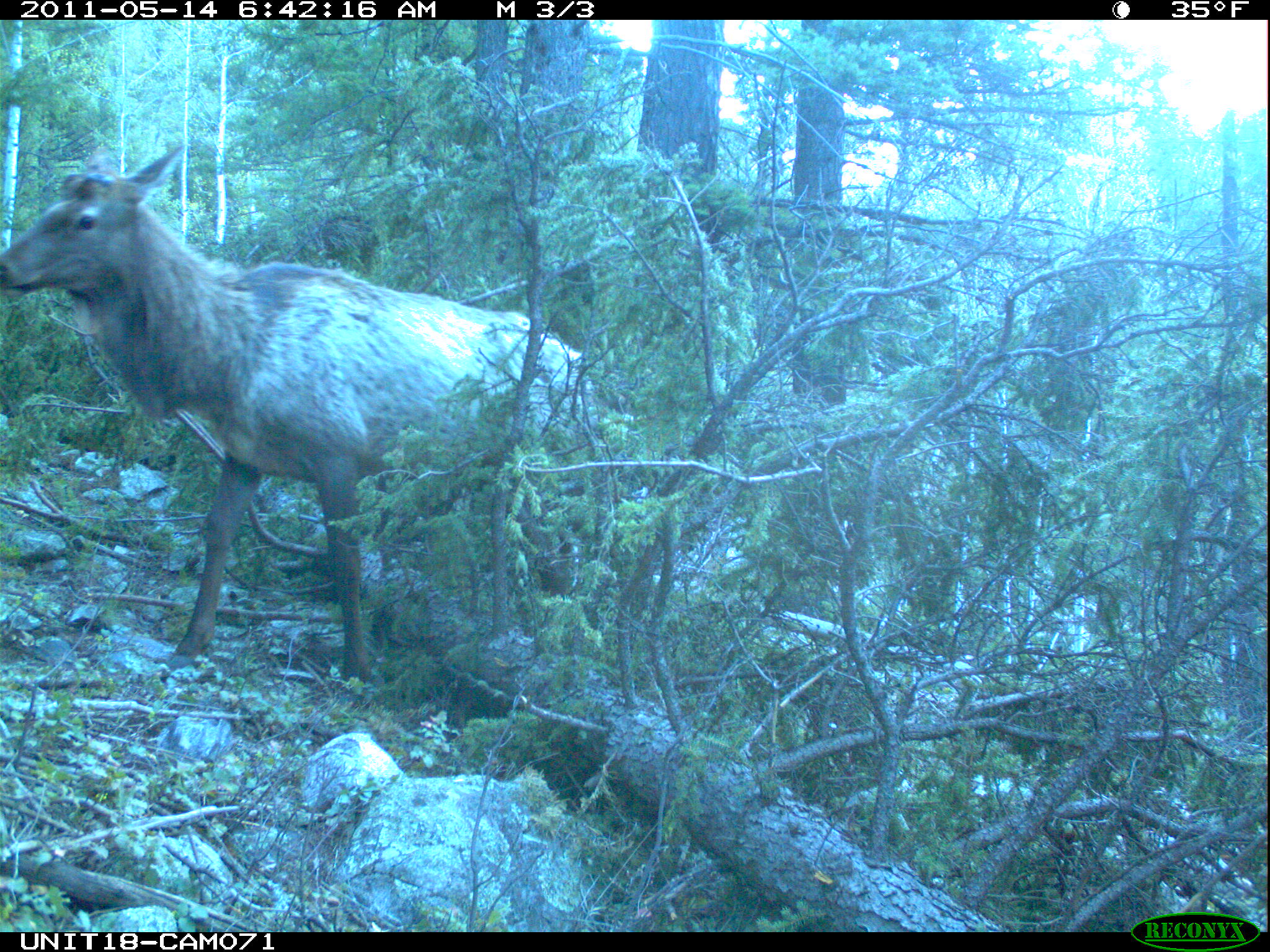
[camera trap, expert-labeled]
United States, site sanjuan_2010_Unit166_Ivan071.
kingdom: Animalia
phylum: Chordata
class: Mammalia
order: Artiodactyla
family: Cervidae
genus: Cervus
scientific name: Cervus elaphus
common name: red deer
Cervus elaphus (red deer).